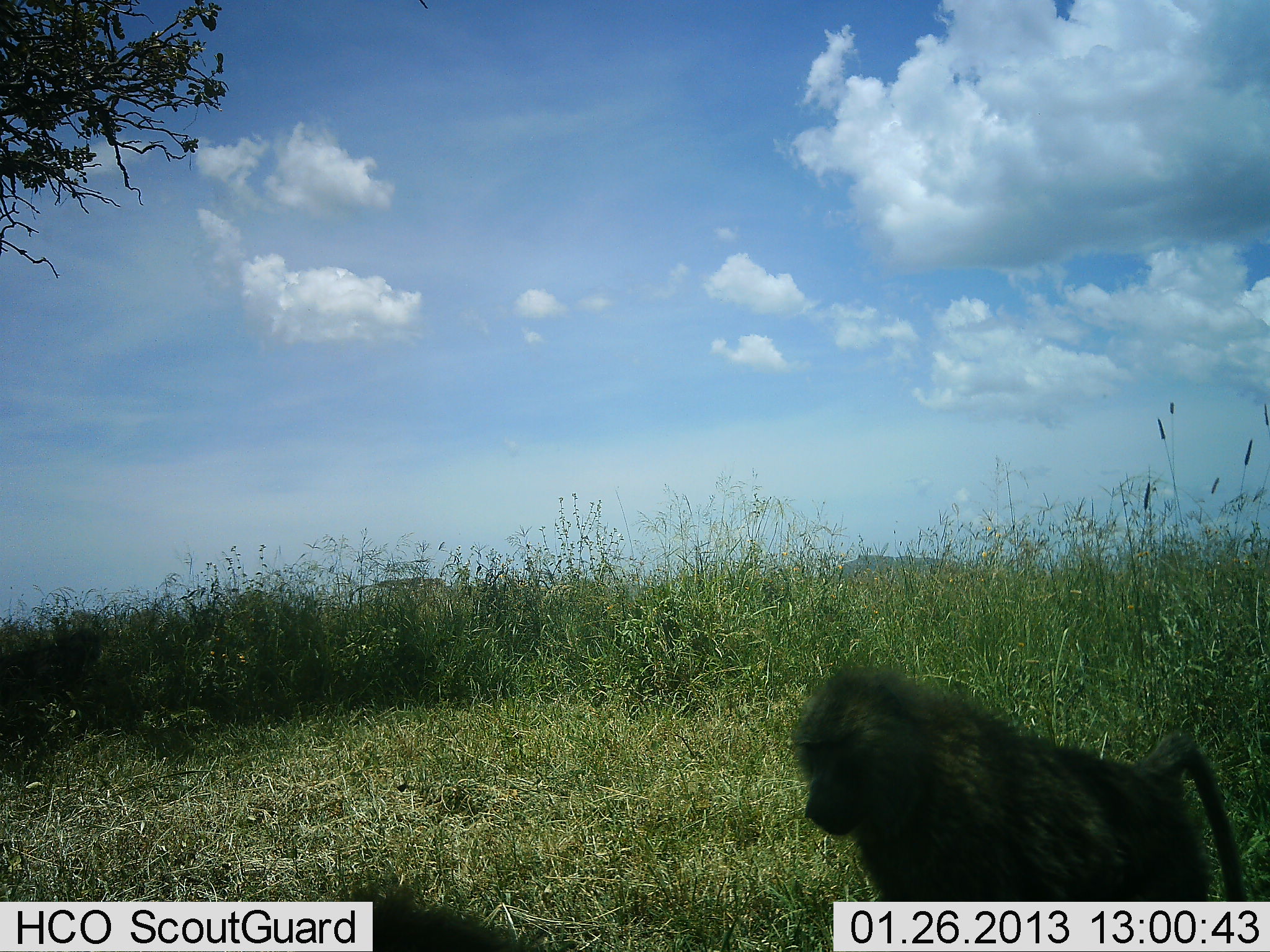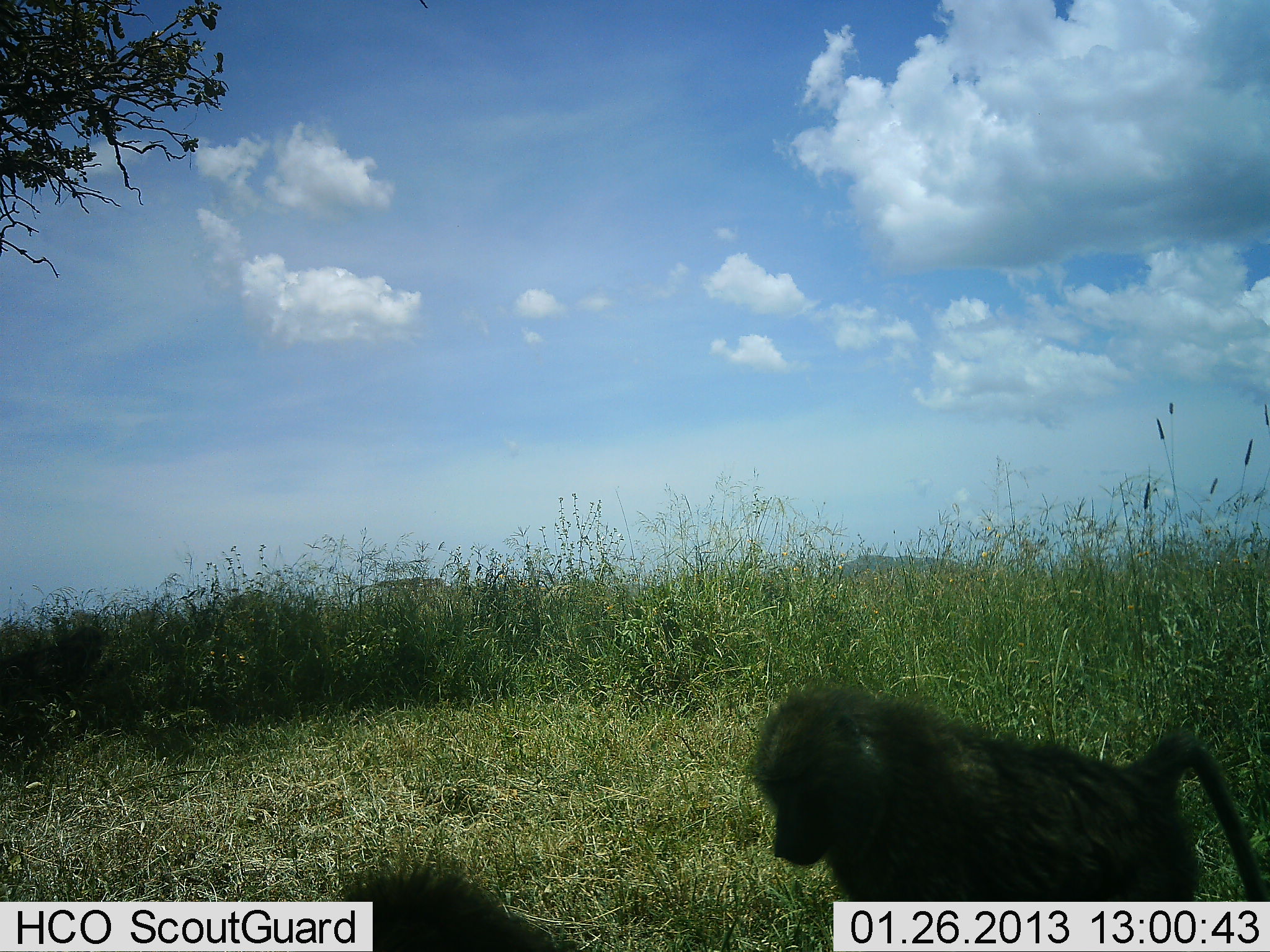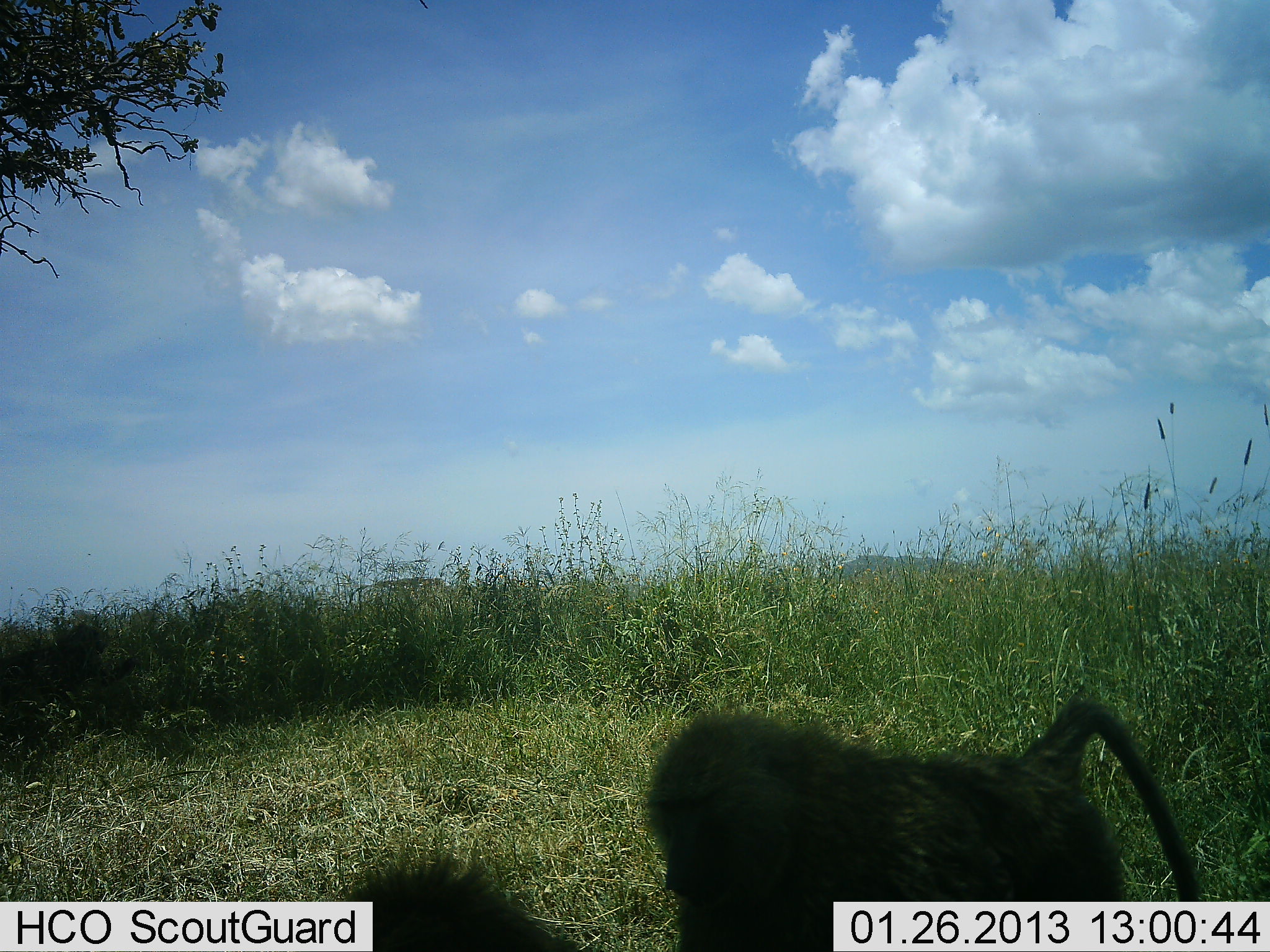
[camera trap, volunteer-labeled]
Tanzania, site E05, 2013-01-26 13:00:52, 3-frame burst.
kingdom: Animalia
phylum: Chordata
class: Mammalia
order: Primates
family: Cercopithecidae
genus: Papio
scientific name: Papio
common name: baboon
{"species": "baboon (Papio)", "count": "2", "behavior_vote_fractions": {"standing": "24%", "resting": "6%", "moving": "53%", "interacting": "12%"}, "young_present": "0%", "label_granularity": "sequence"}